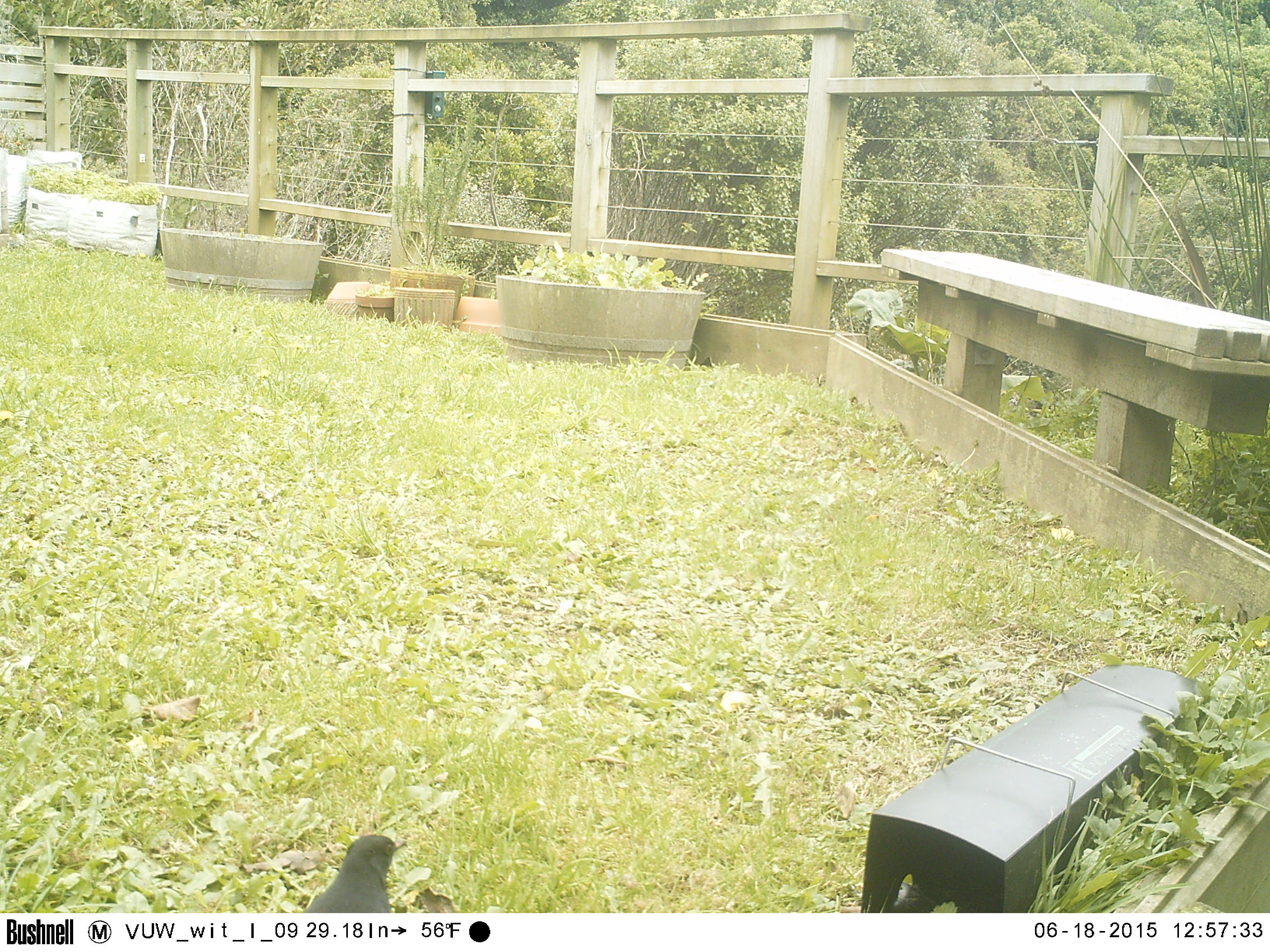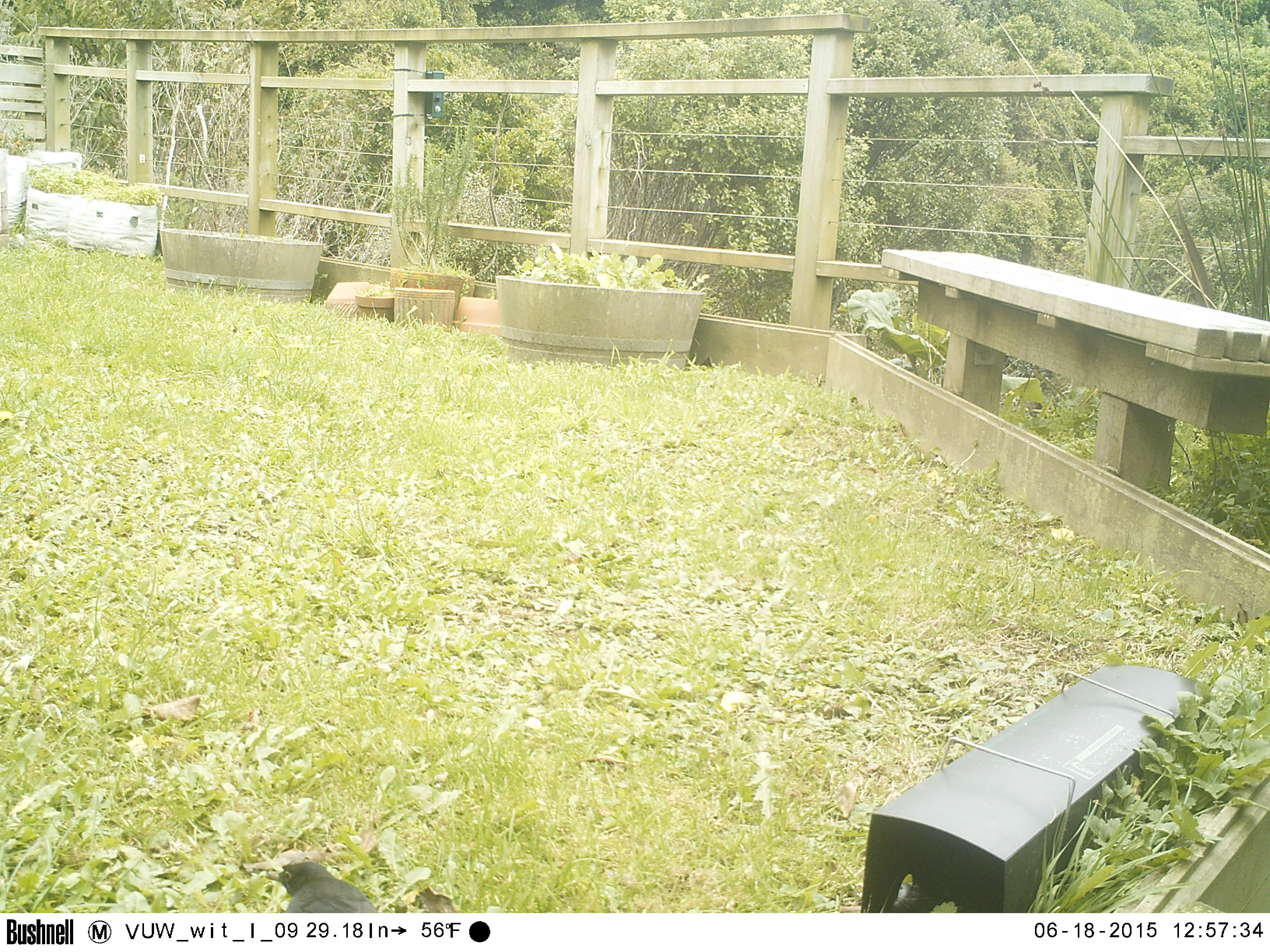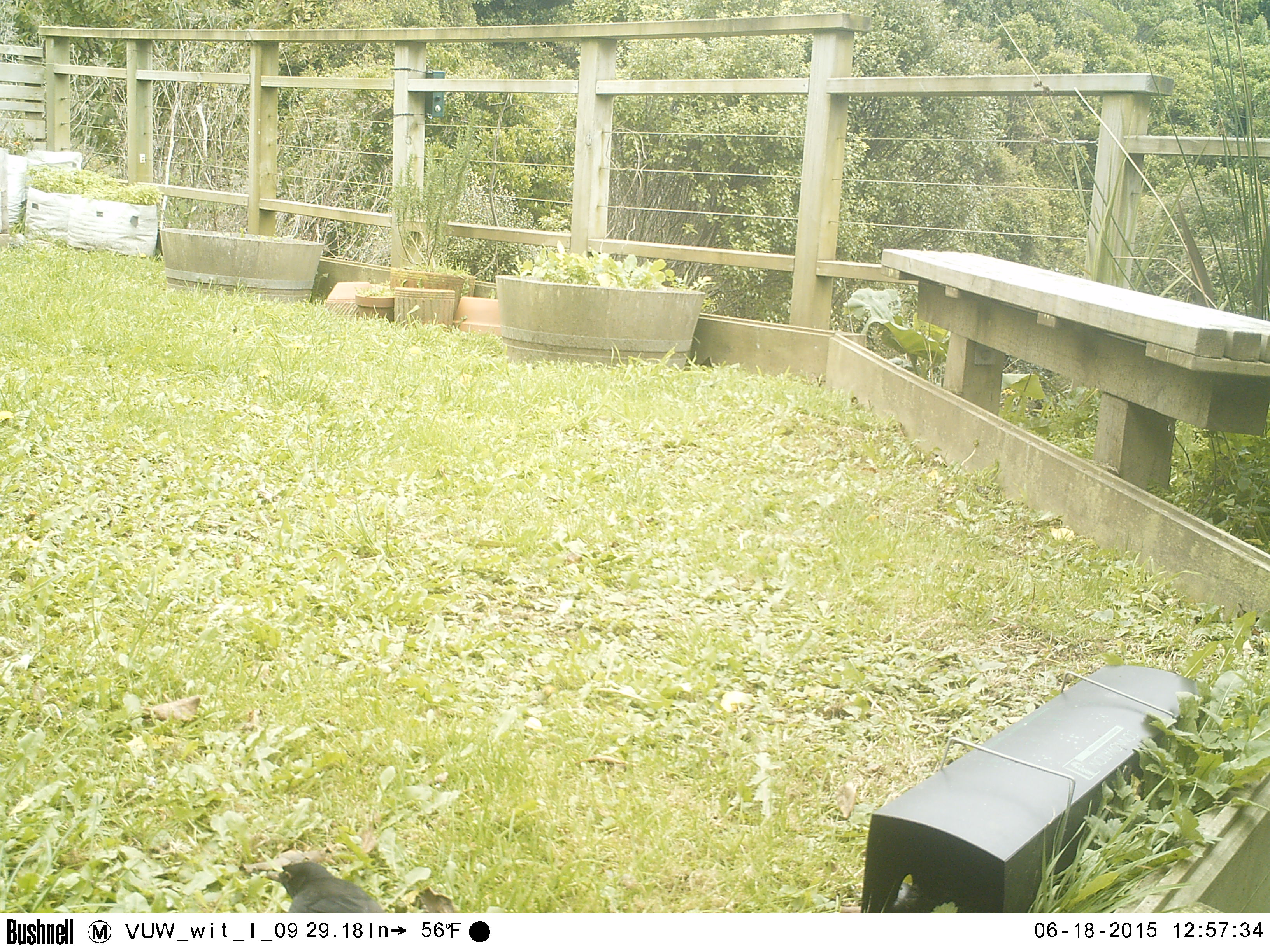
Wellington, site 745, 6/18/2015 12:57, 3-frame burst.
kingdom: Animalia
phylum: Chordata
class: Aves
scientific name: Aves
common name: bird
Bird (Aves).